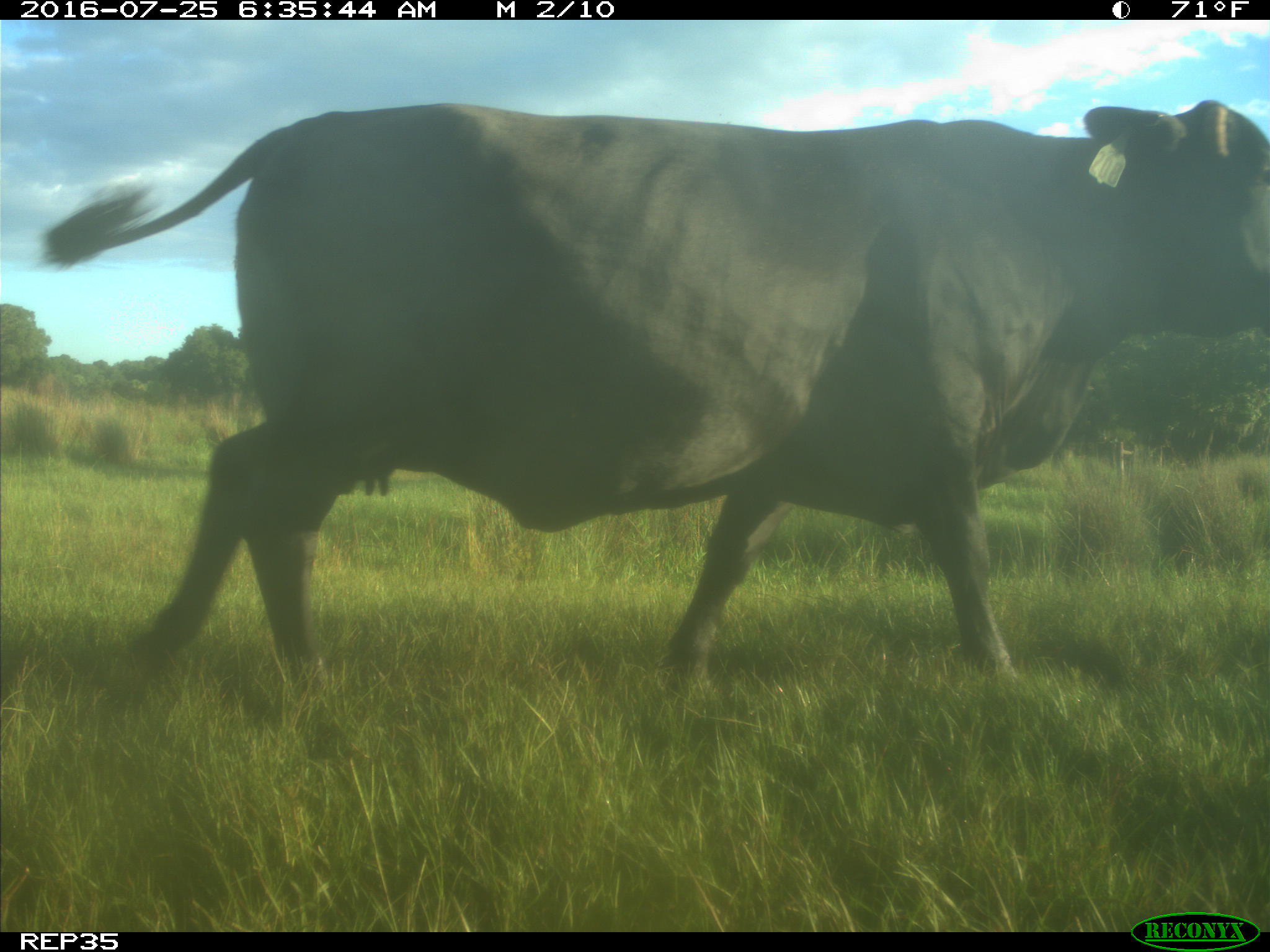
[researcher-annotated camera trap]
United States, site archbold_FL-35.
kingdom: Animalia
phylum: Chordata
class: Mammalia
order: Artiodactyla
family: Bovidae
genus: Bos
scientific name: Bos taurus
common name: domestic cow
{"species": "Bos taurus (domestic cow)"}